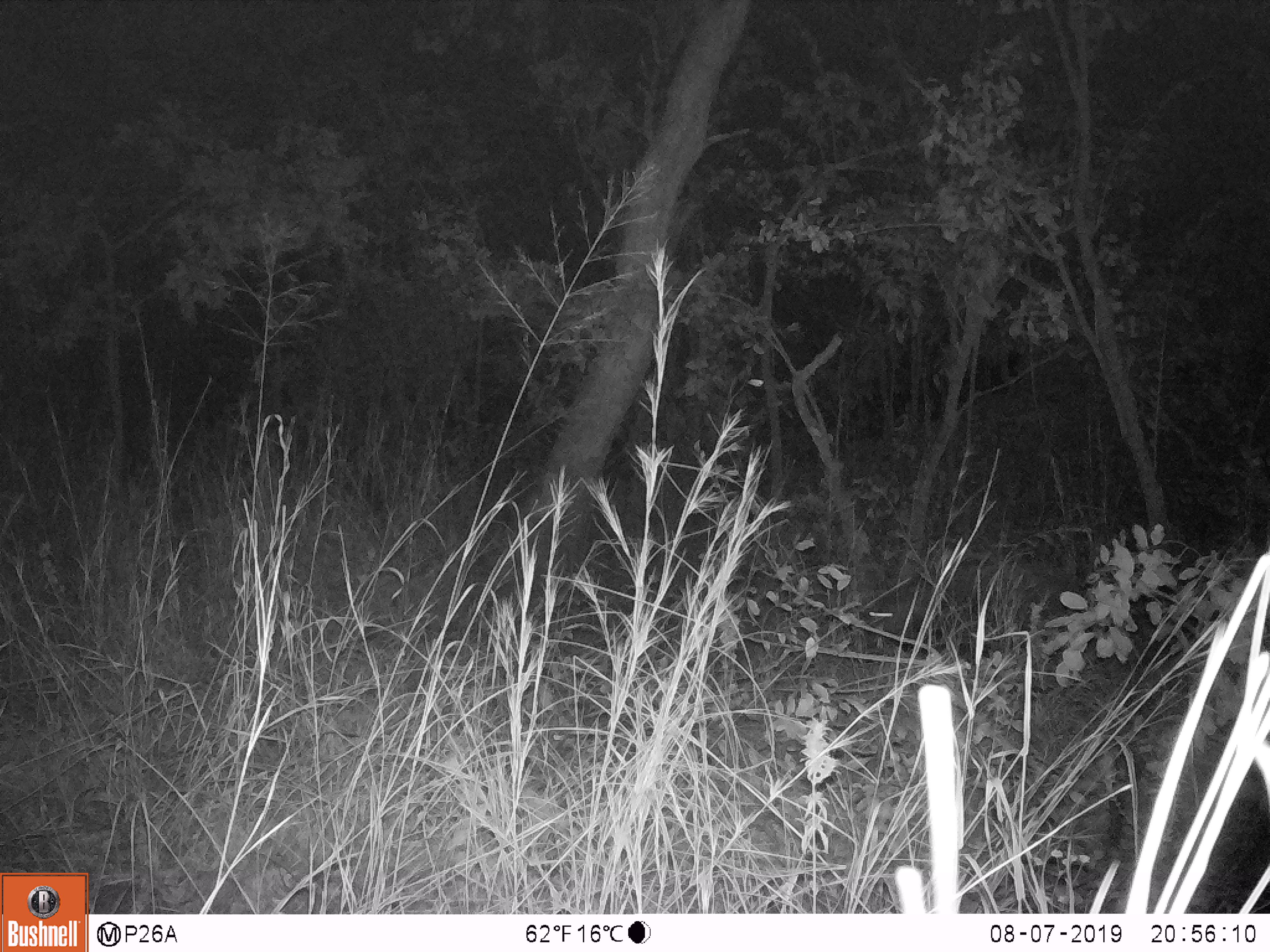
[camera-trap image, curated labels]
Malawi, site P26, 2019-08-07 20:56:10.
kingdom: Animalia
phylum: Chordata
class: Mammalia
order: Artiodactyla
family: Bovidae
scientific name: Antilopinae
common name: small antelope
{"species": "small antelope (Antilopinae)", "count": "1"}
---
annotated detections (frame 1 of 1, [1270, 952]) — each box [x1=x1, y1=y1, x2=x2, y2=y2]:
small antelope: [x1=854, y1=532, x2=1097, y2=672]